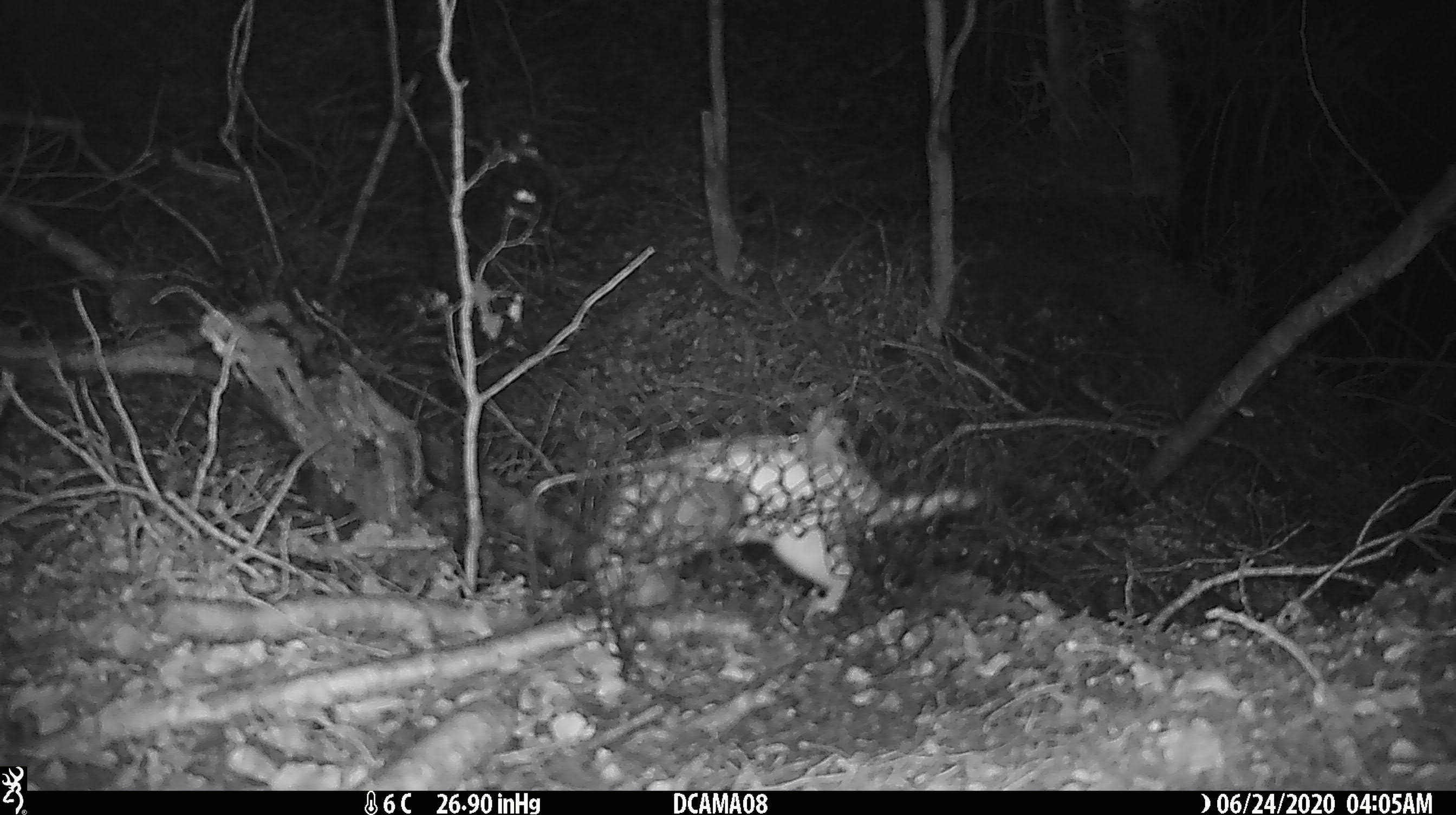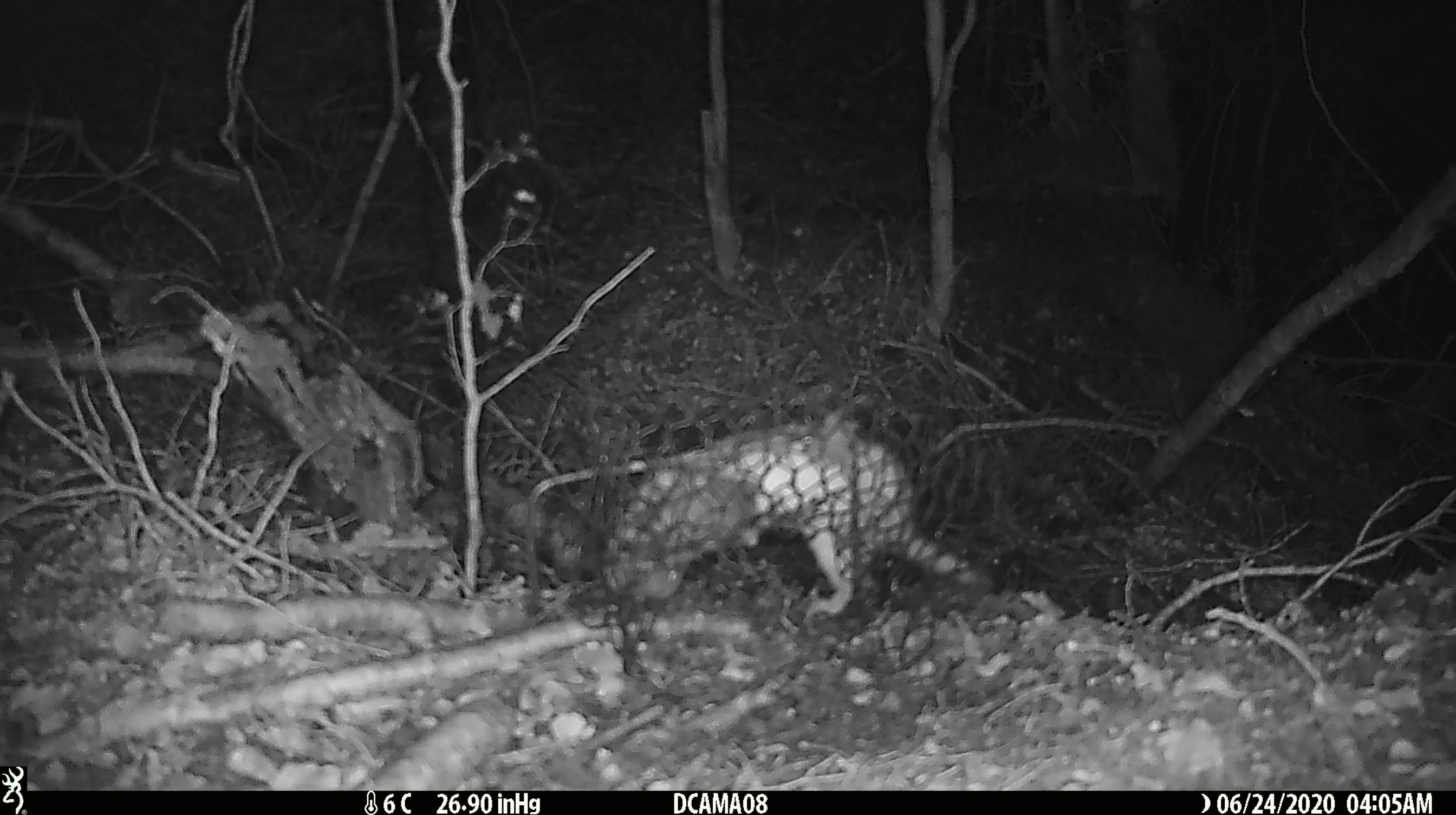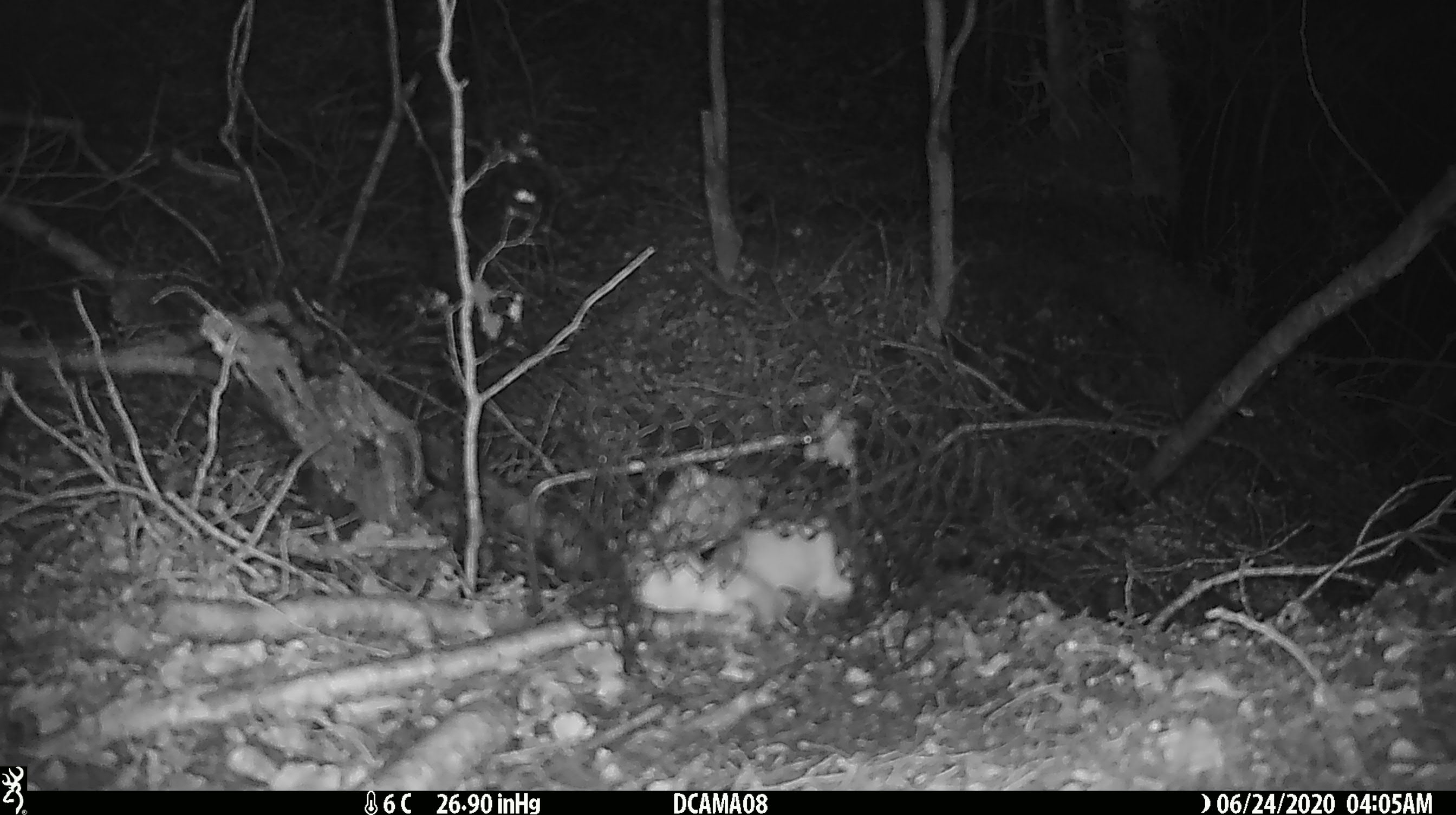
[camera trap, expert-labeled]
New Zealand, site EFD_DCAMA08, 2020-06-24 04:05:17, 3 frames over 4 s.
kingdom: Animalia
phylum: Chordata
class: Mammalia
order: Carnivora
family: Mustelidae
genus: Mustela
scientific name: Mustela nivalis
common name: least weasel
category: weasel